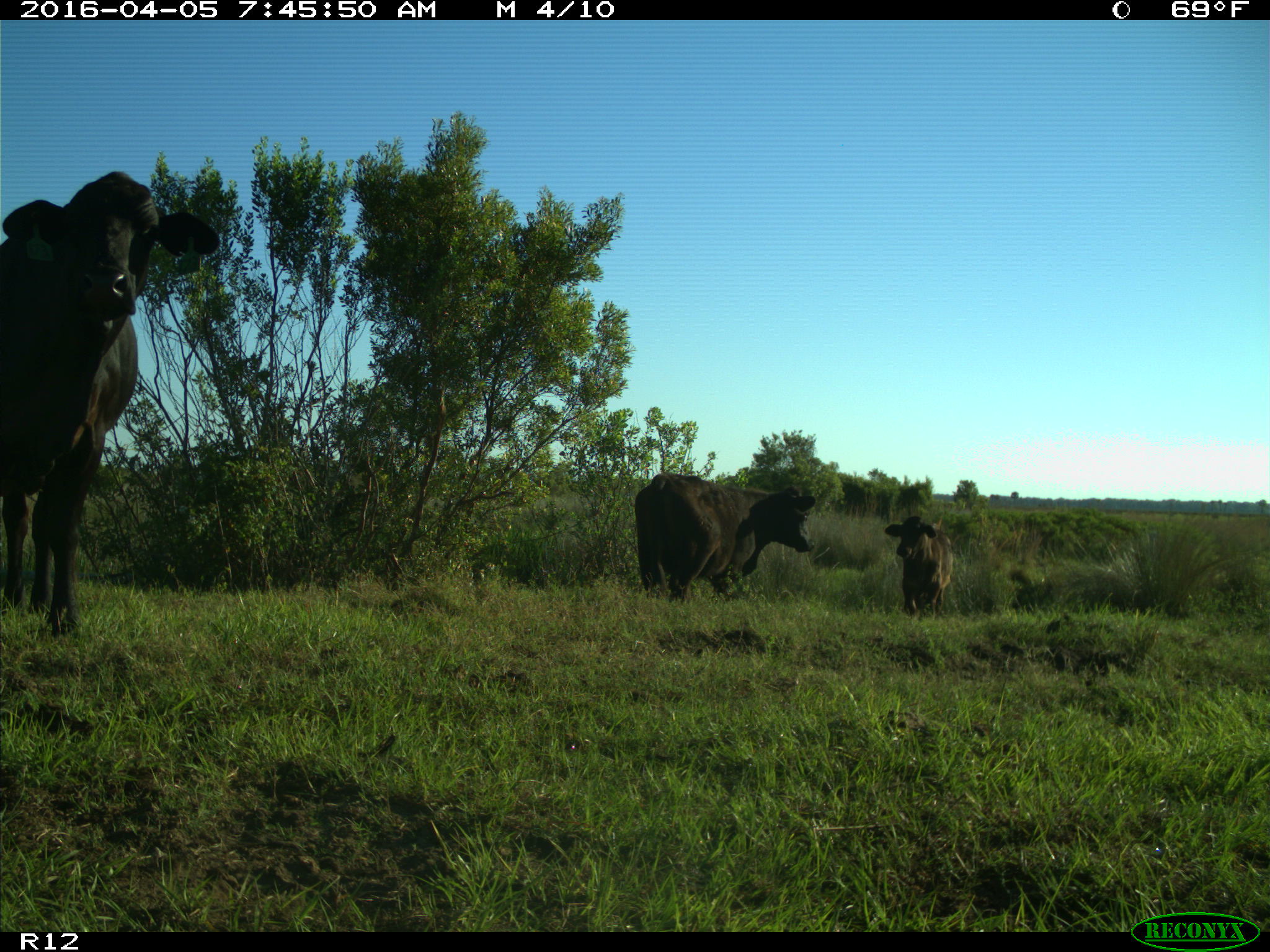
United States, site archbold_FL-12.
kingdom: Animalia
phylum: Chordata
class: Mammalia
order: Artiodactyla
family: Bovidae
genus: Bos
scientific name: Bos taurus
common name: domestic cow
Bos taurus (domestic cow).